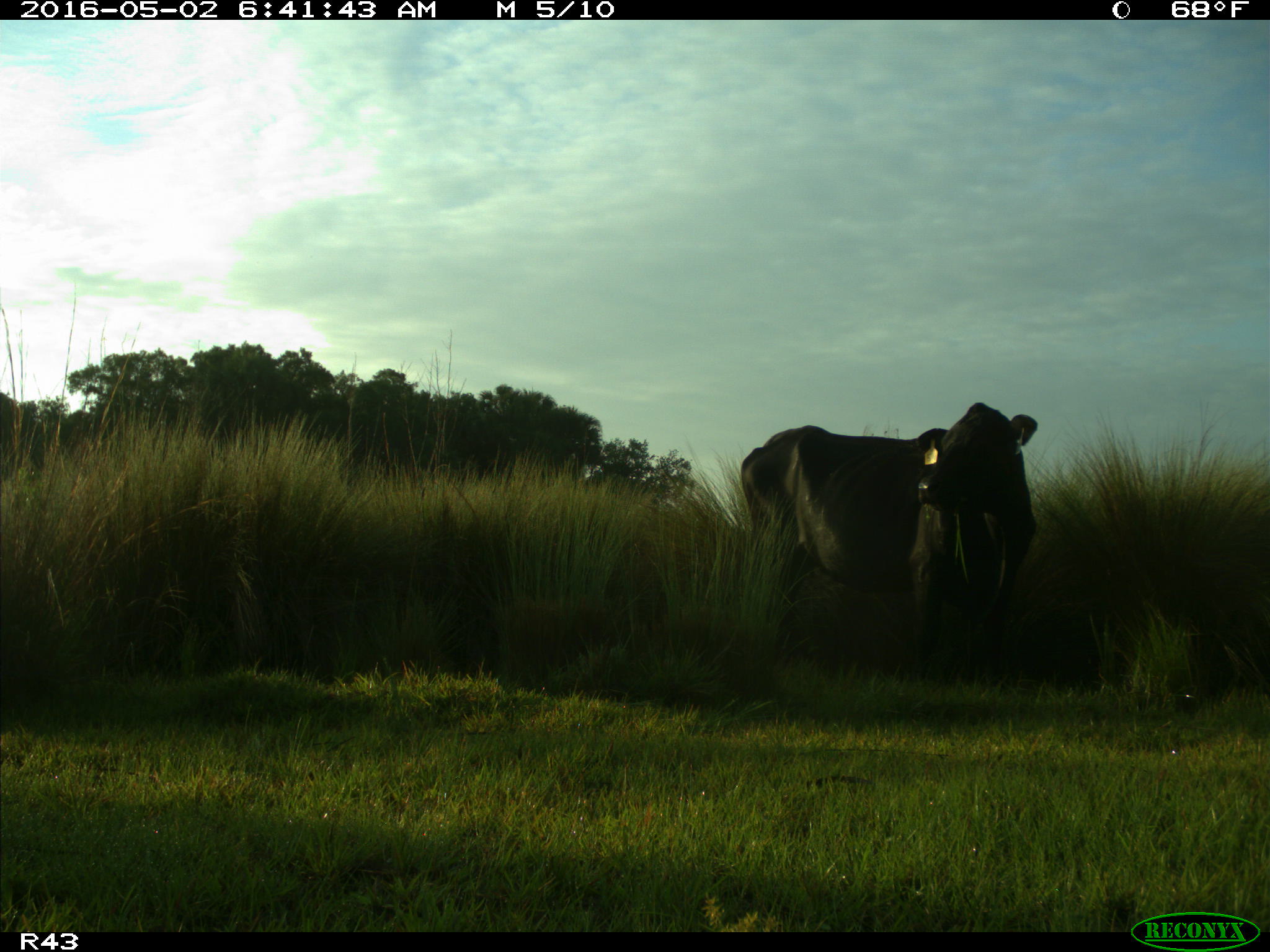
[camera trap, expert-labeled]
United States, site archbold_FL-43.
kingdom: Animalia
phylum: Chordata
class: Mammalia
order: Artiodactyla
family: Bovidae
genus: Bos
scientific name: Bos taurus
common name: domestic cow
Bos taurus (domestic cow).